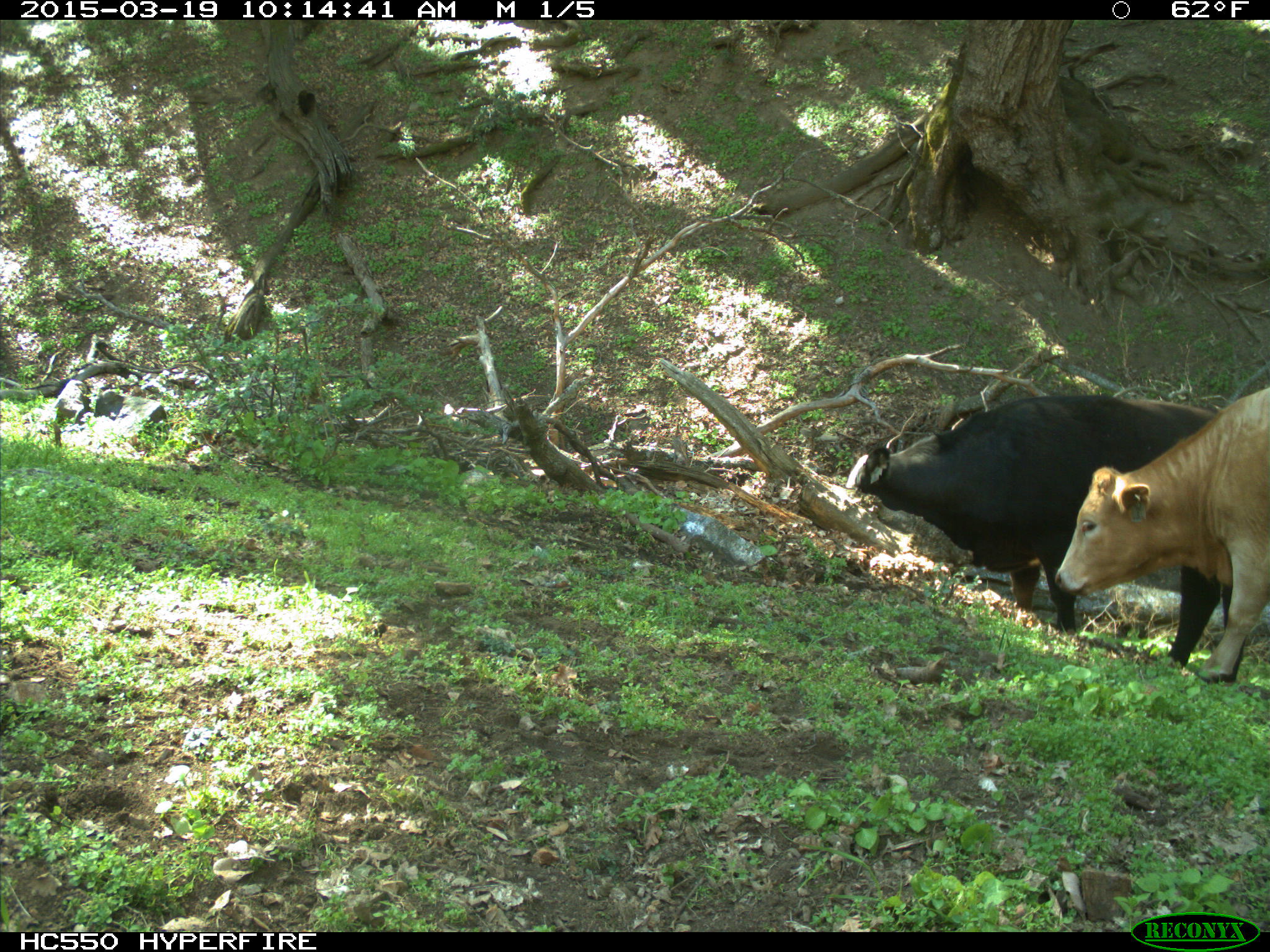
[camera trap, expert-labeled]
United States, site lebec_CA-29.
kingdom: Animalia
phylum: Chordata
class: Mammalia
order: Artiodactyla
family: Bovidae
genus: Bos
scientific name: Bos taurus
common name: domestic cow